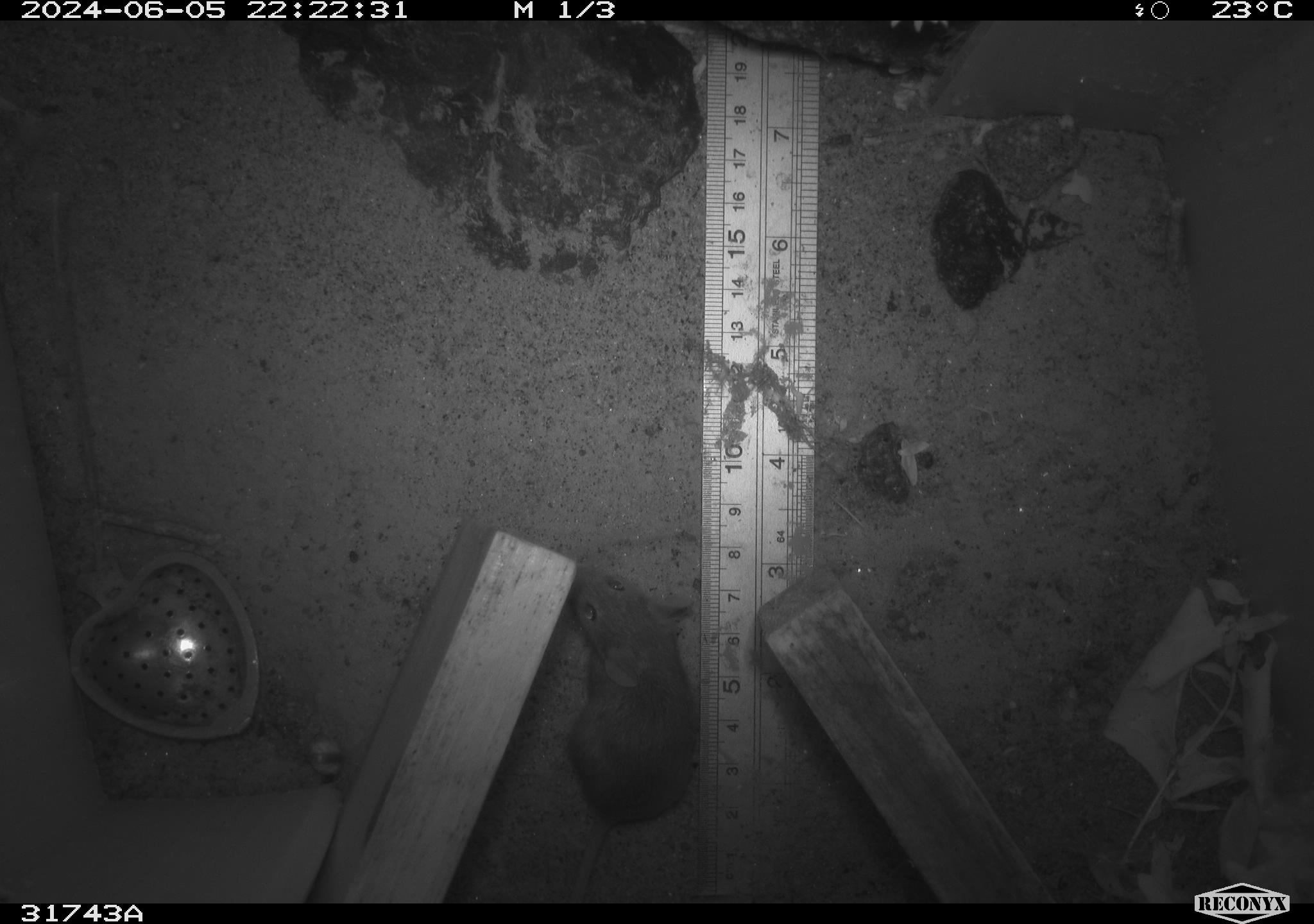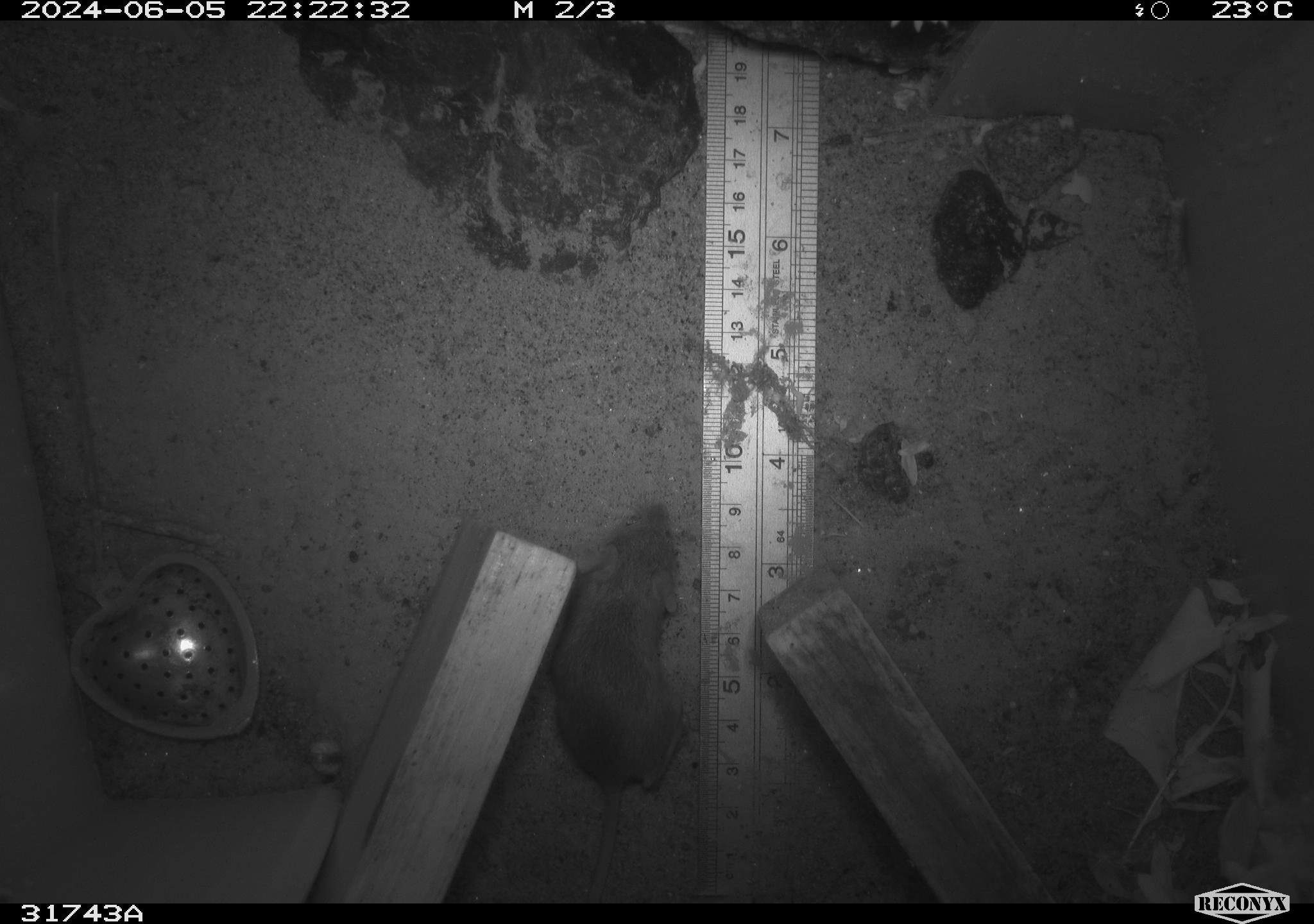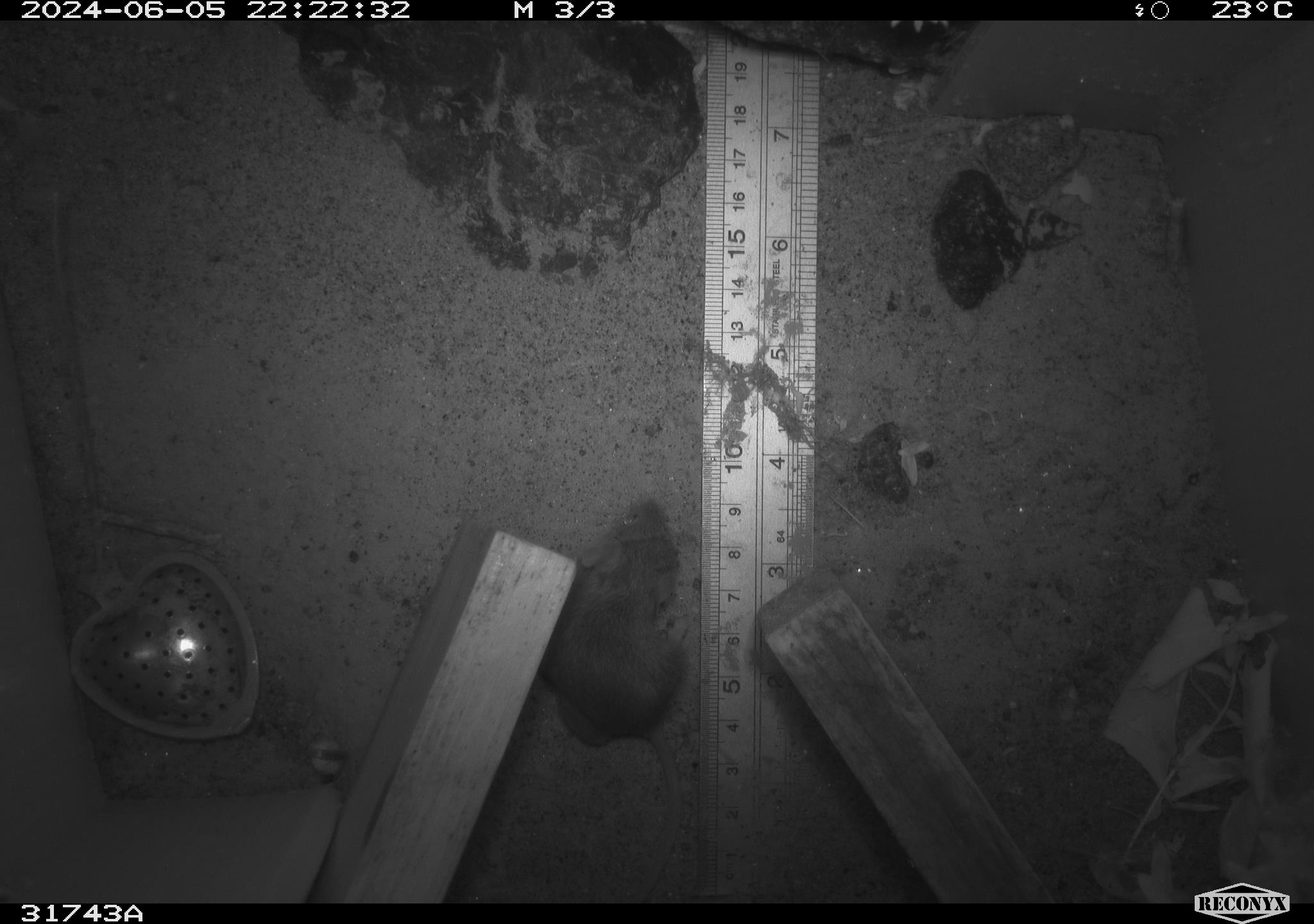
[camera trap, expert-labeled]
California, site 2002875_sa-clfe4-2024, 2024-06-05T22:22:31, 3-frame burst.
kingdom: Animalia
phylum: Chordata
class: Mammalia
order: Rodentia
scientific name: Rodentia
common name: mouse species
Mouse species (Rodentia).